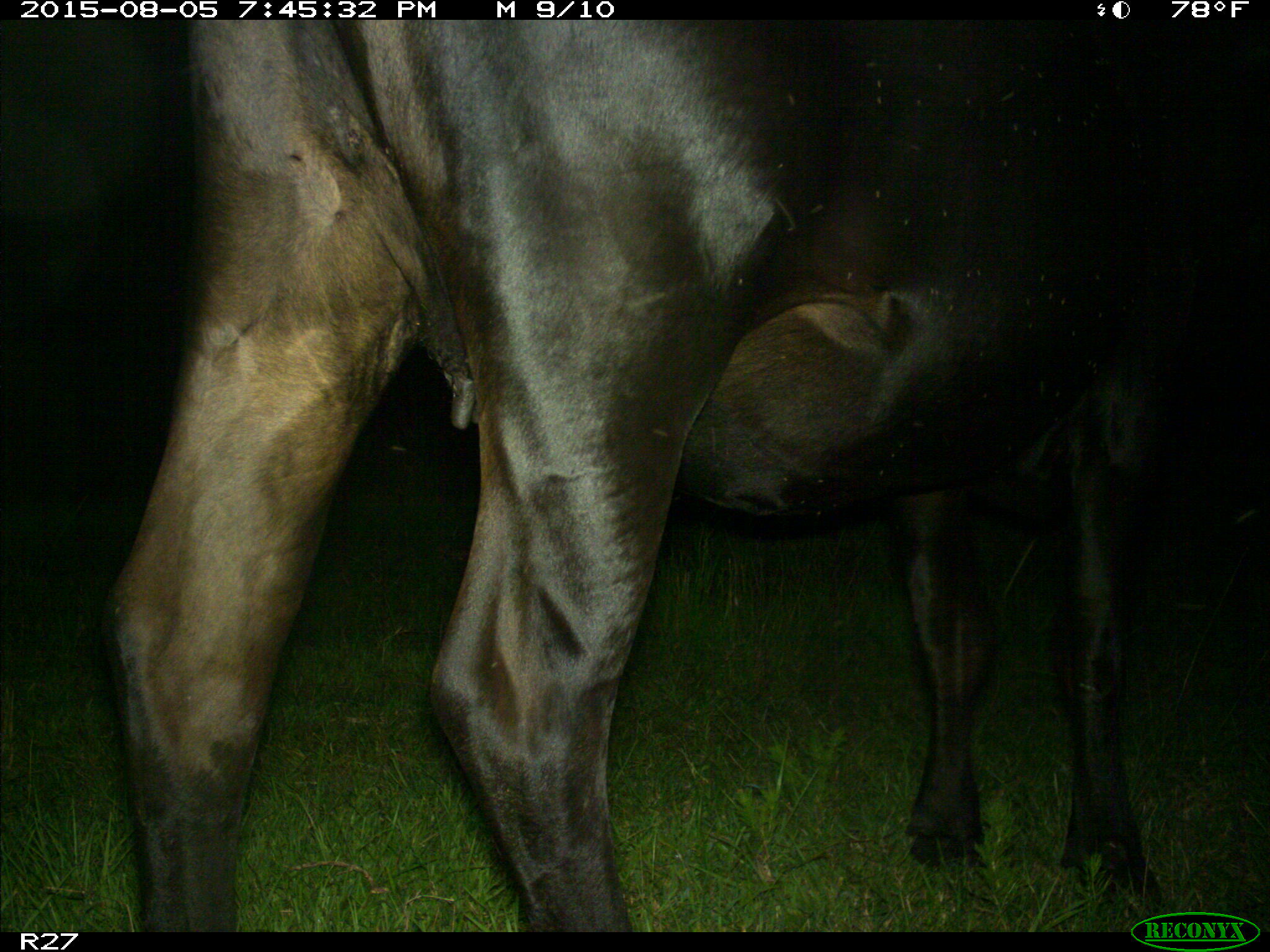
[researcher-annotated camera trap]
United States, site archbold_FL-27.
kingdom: Animalia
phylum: Chordata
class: Mammalia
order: Artiodactyla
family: Bovidae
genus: Bos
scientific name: Bos taurus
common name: domestic cow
Bos taurus (domestic cow).